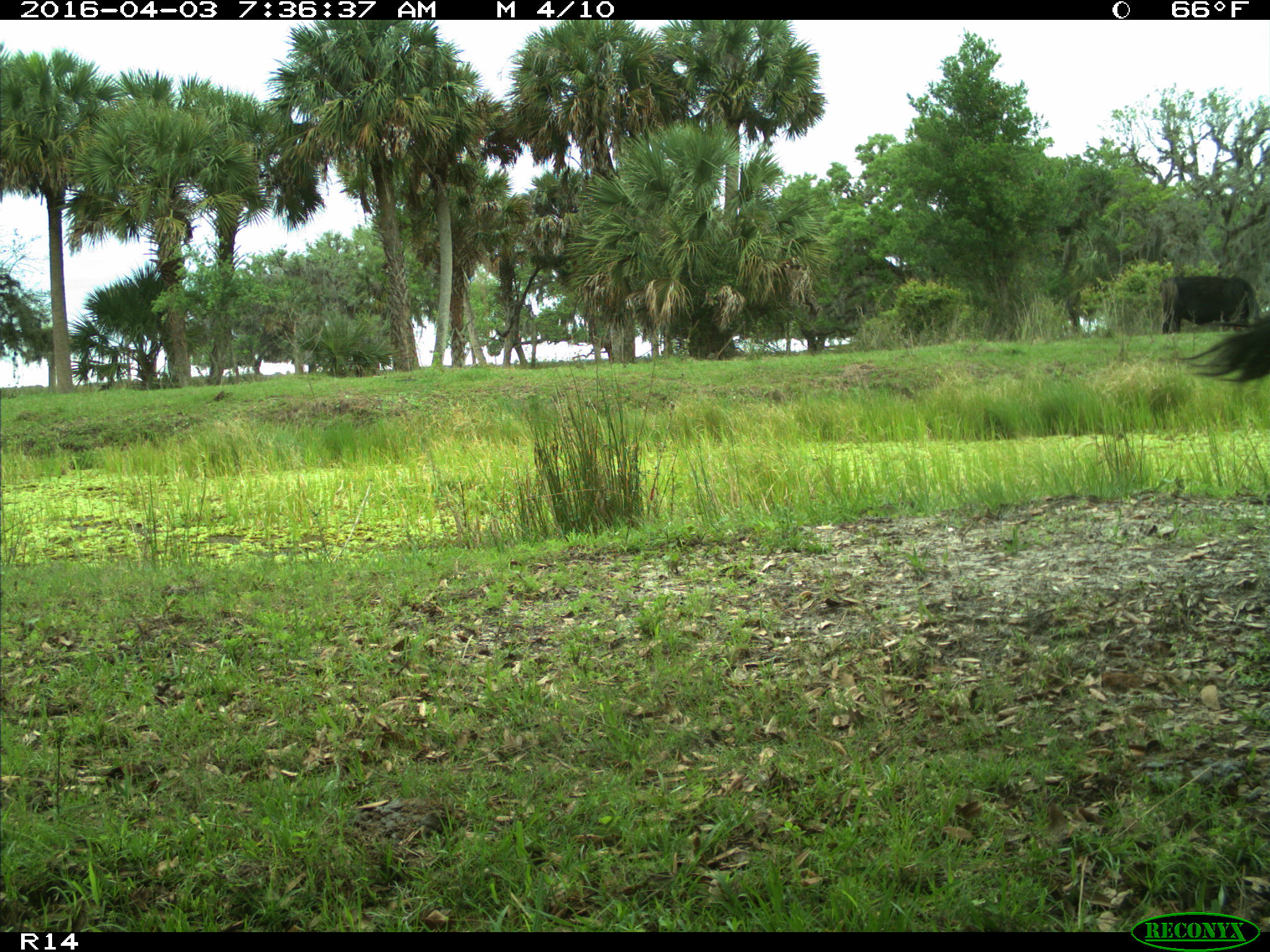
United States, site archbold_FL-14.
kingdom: Animalia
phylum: Chordata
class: Mammalia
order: Artiodactyla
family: Bovidae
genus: Bos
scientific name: Bos taurus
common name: domestic cow